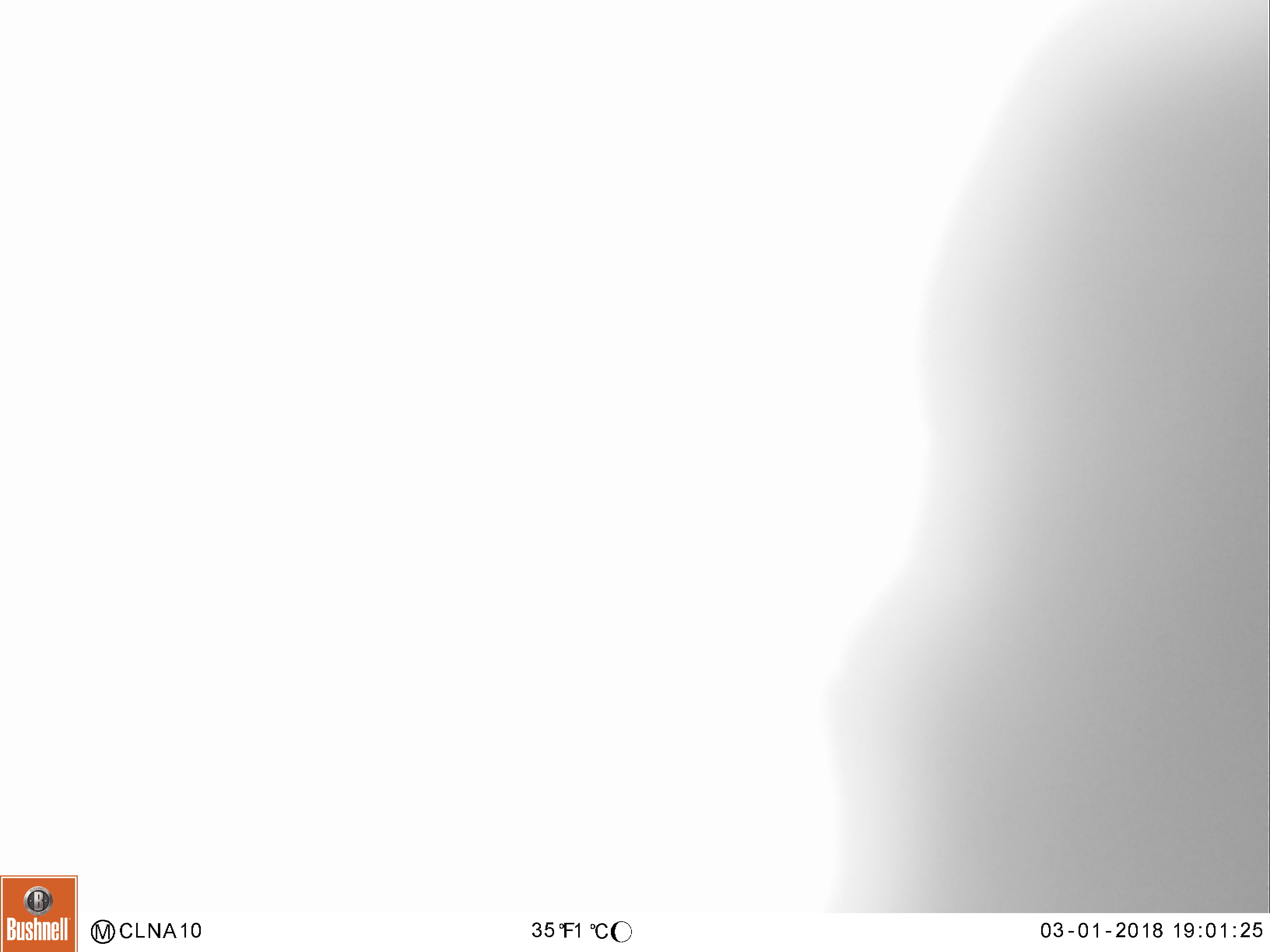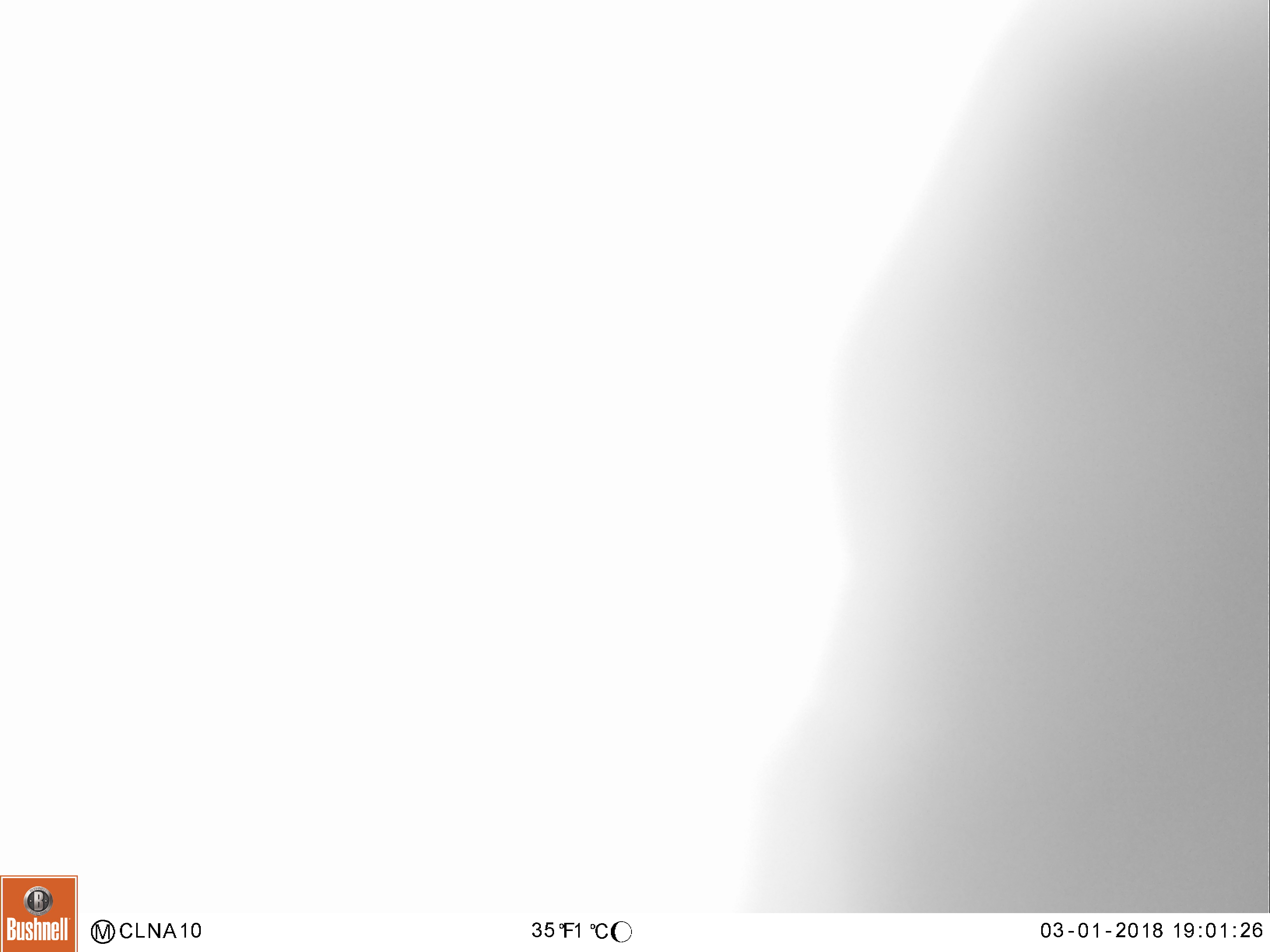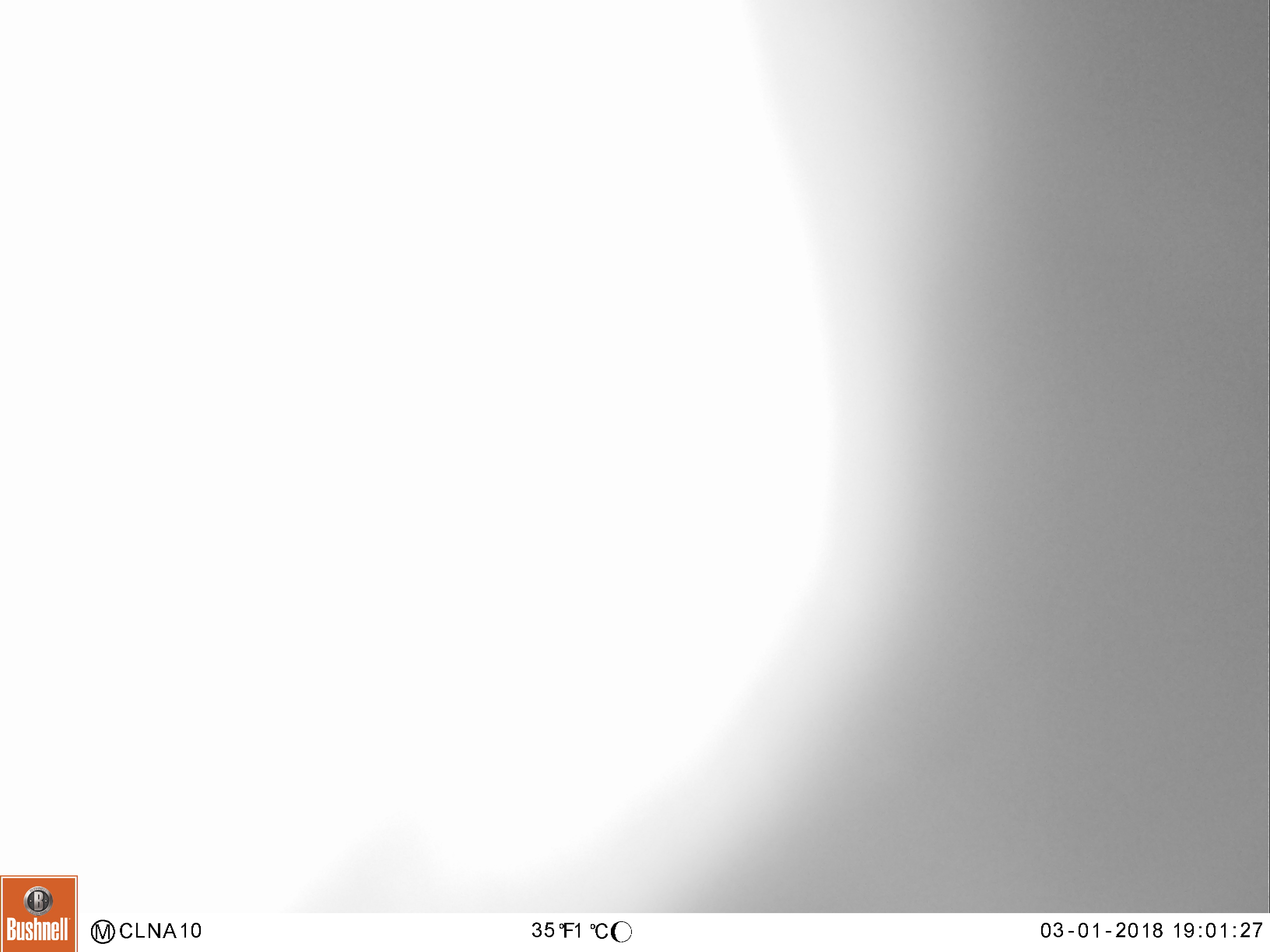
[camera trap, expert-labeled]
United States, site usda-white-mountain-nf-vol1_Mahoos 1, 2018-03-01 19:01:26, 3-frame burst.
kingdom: Animalia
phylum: Chordata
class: Mammalia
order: Artiodactyla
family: Cervidae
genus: Alces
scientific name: Alces alces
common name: moose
Moose (Alces alces).